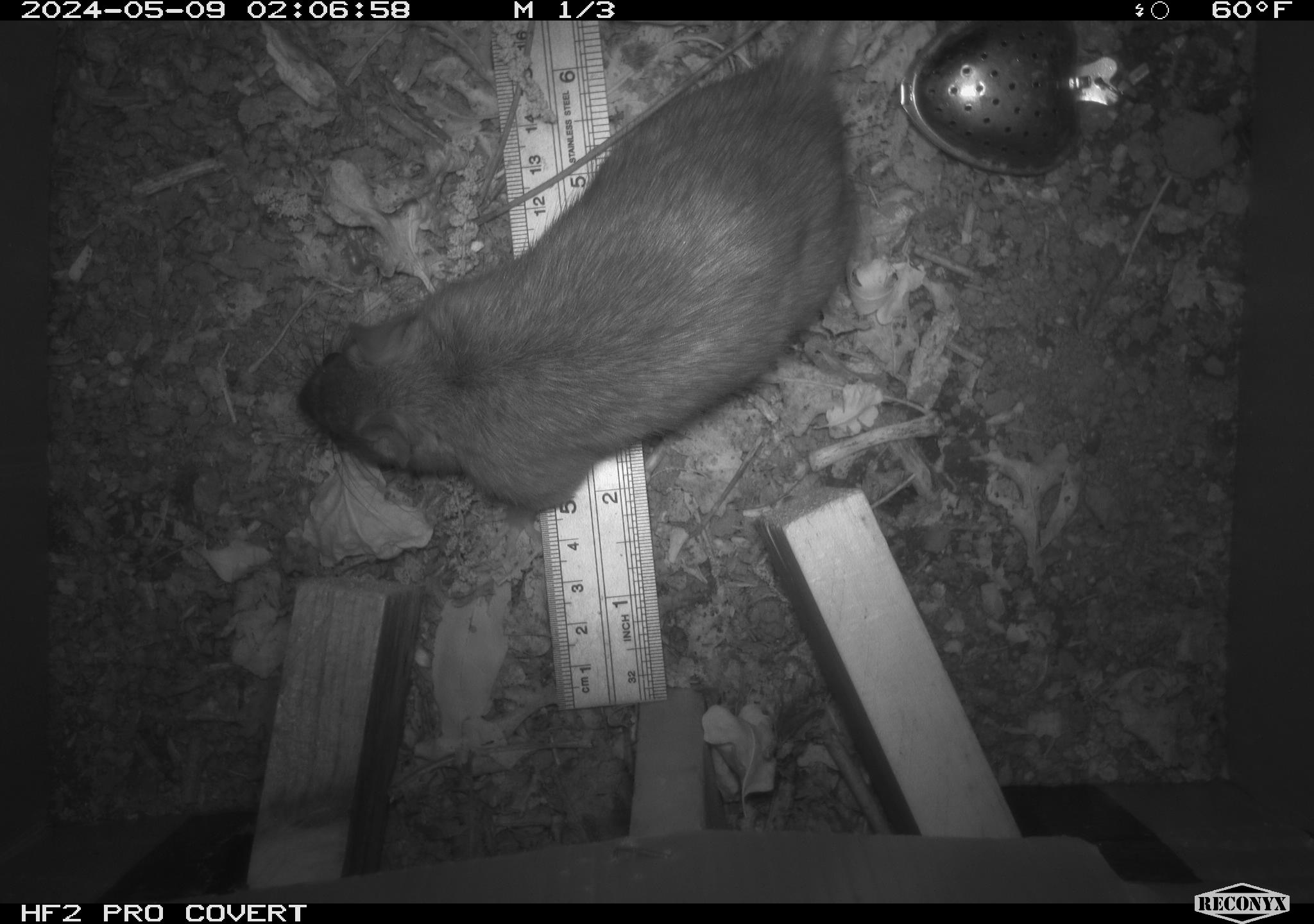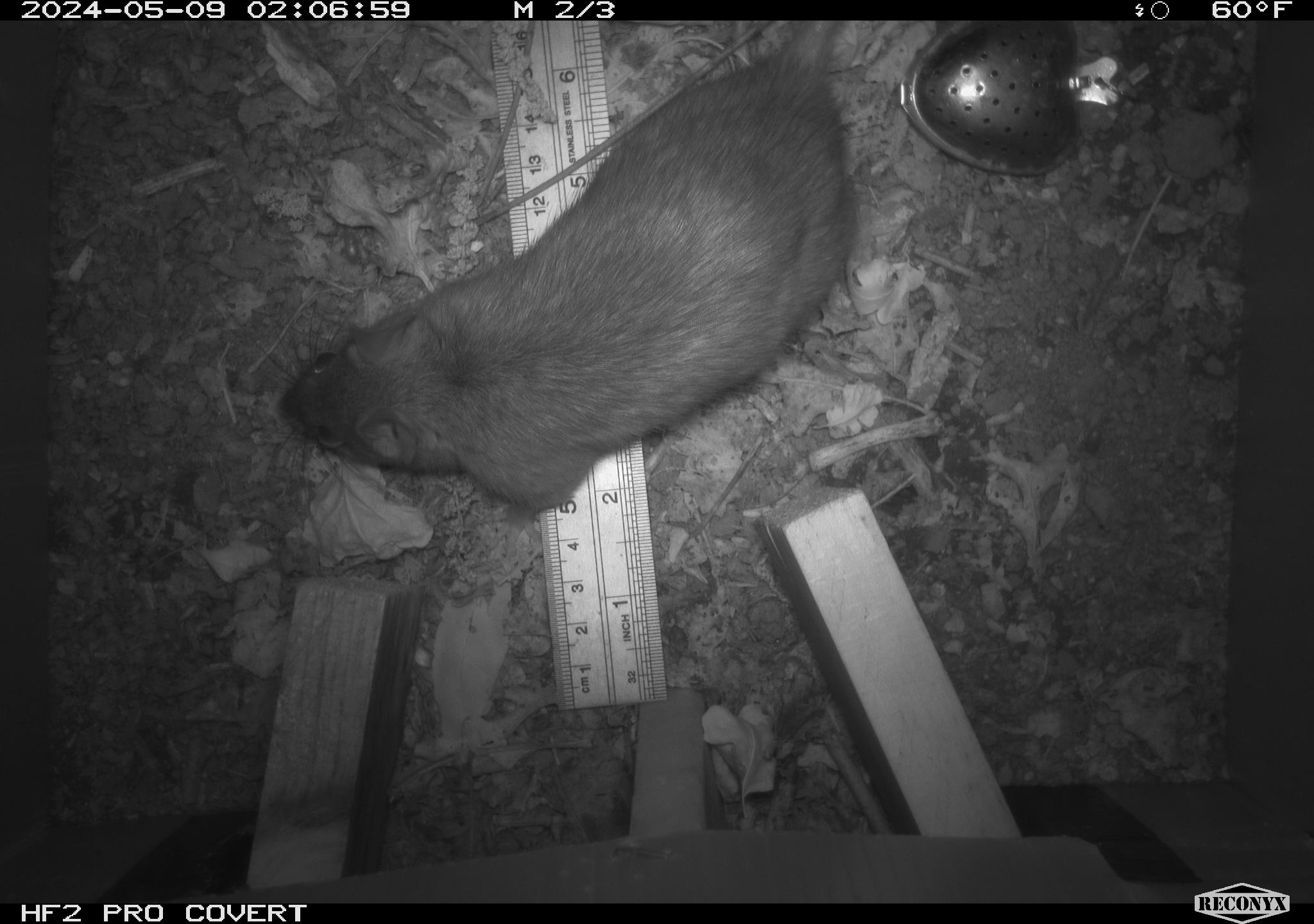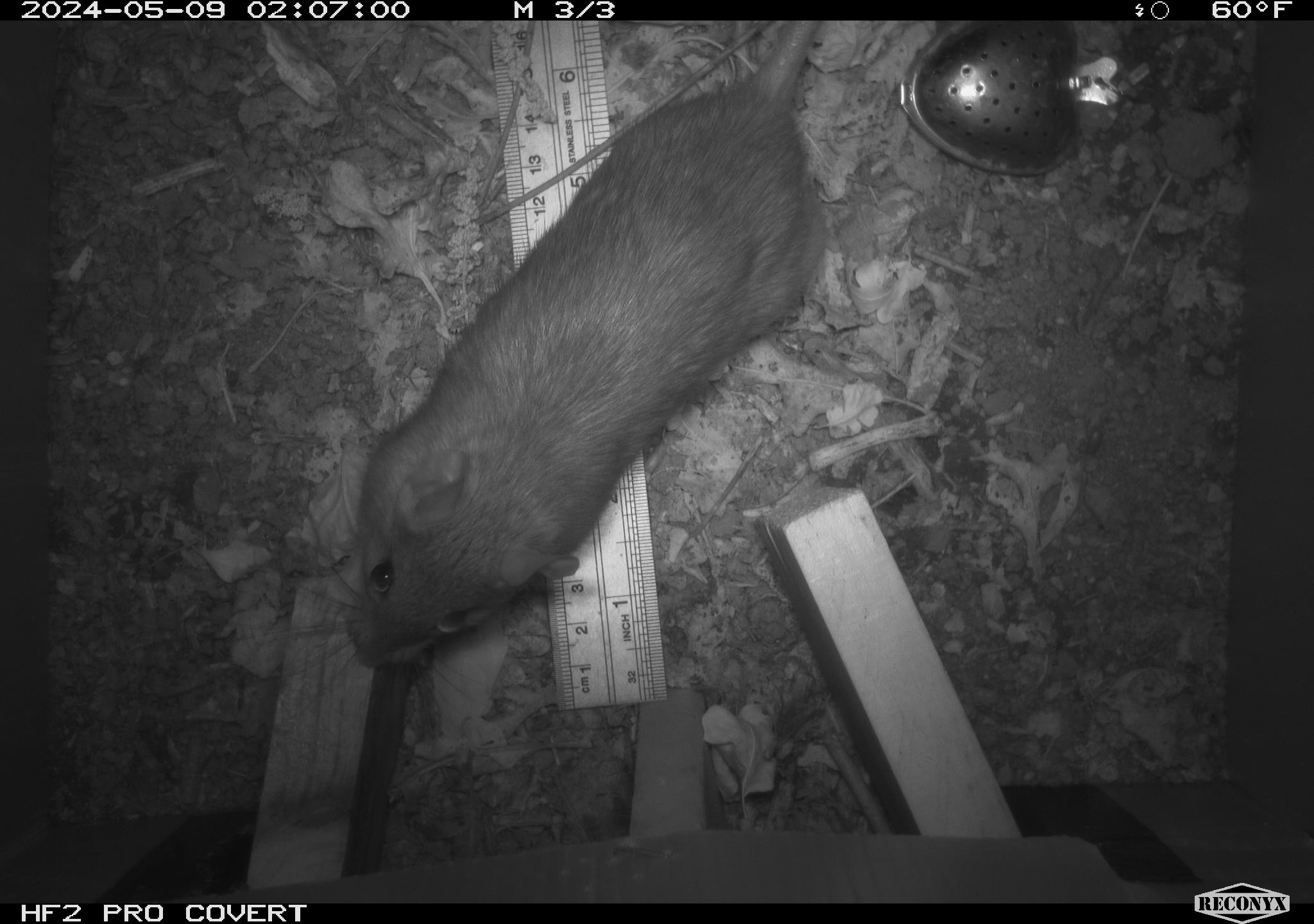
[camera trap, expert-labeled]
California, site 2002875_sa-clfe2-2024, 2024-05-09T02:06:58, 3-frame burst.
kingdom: Animalia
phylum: Chordata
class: Mammalia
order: Rodentia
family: Muridae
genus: Rattus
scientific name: Rattus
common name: rat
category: rattus species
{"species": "rattus species (rat) (Rattus)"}